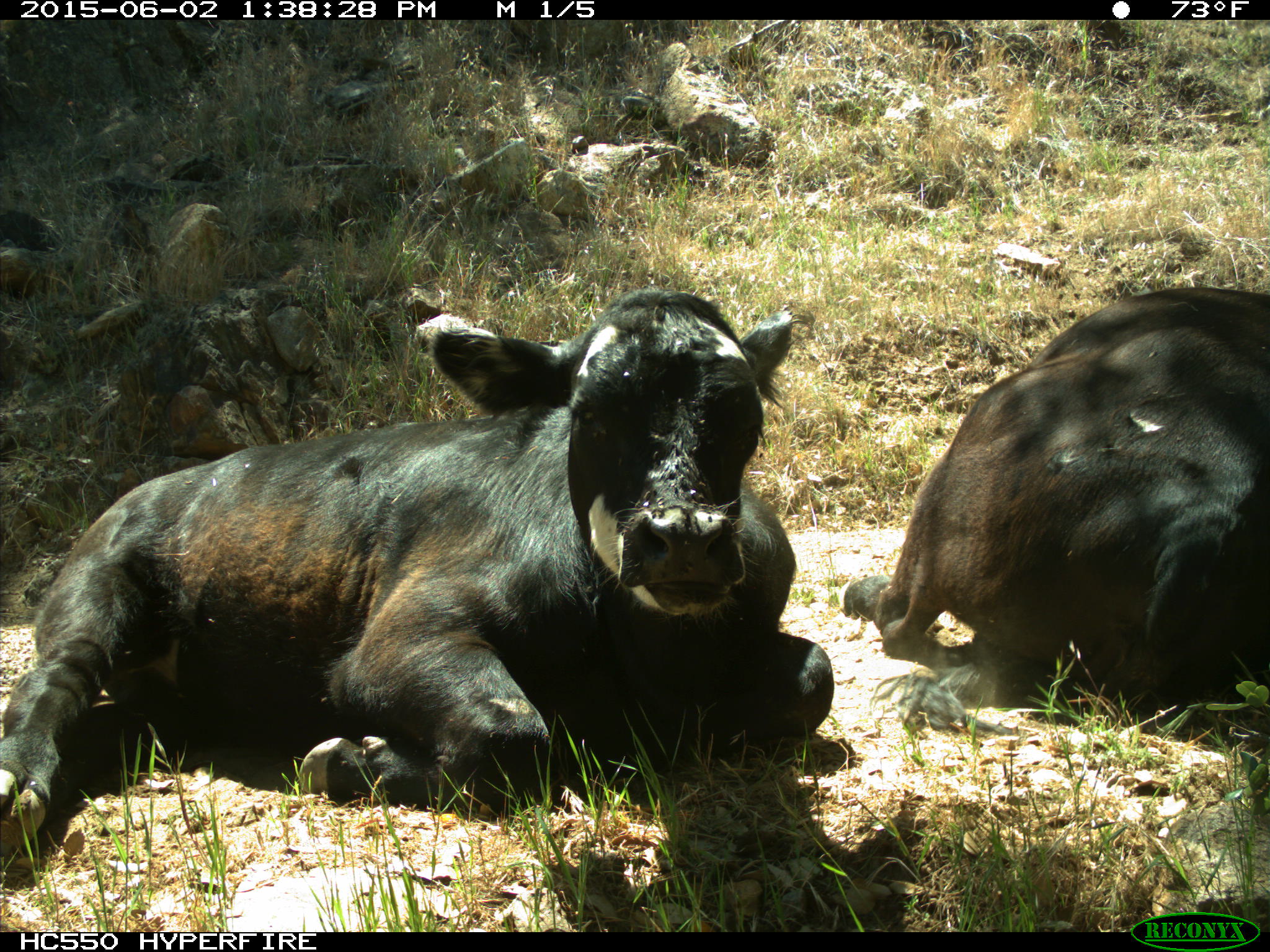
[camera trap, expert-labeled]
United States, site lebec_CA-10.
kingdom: Animalia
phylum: Chordata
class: Mammalia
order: Artiodactyla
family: Bovidae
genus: Bos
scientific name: Bos taurus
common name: domestic cow